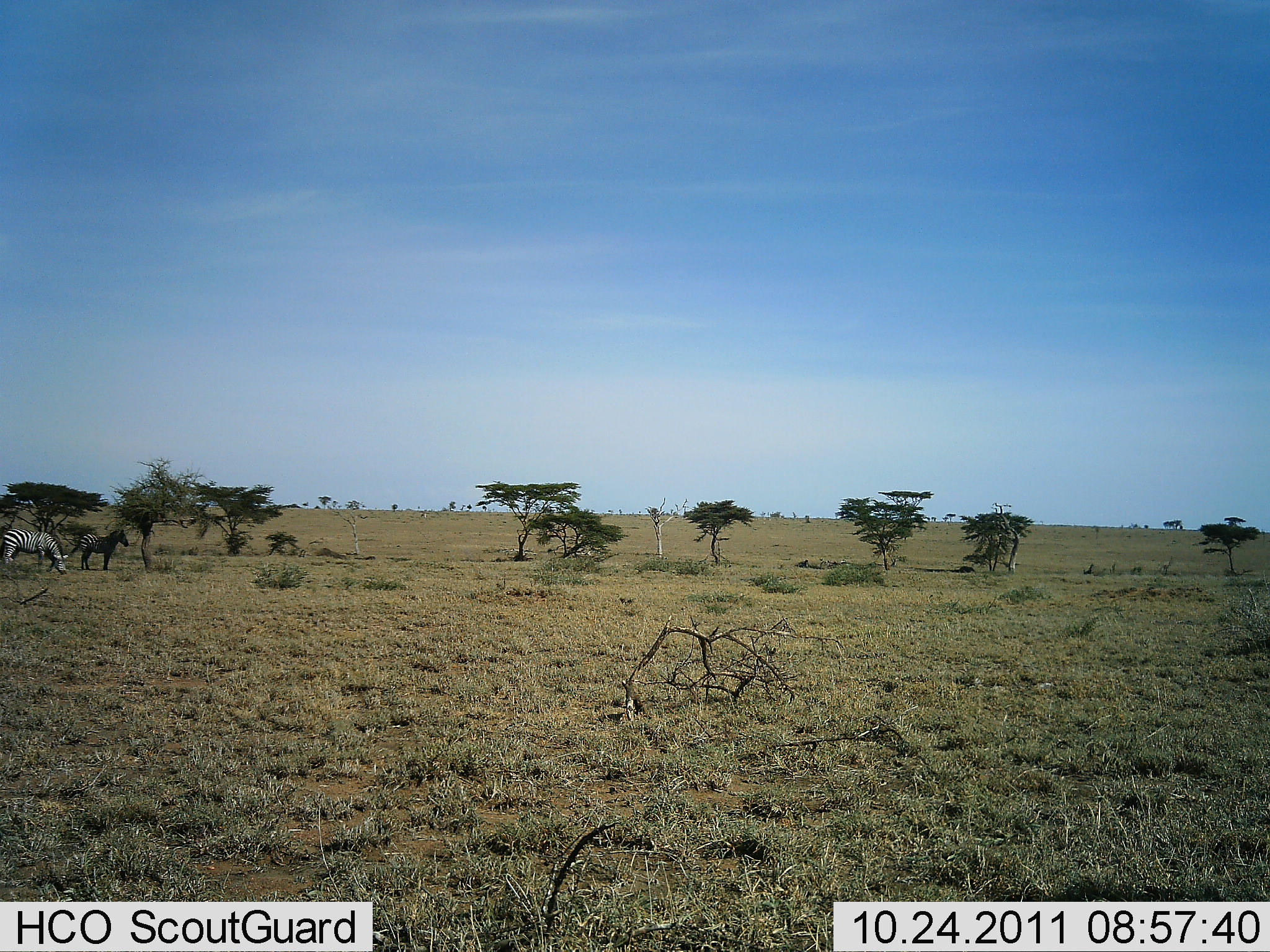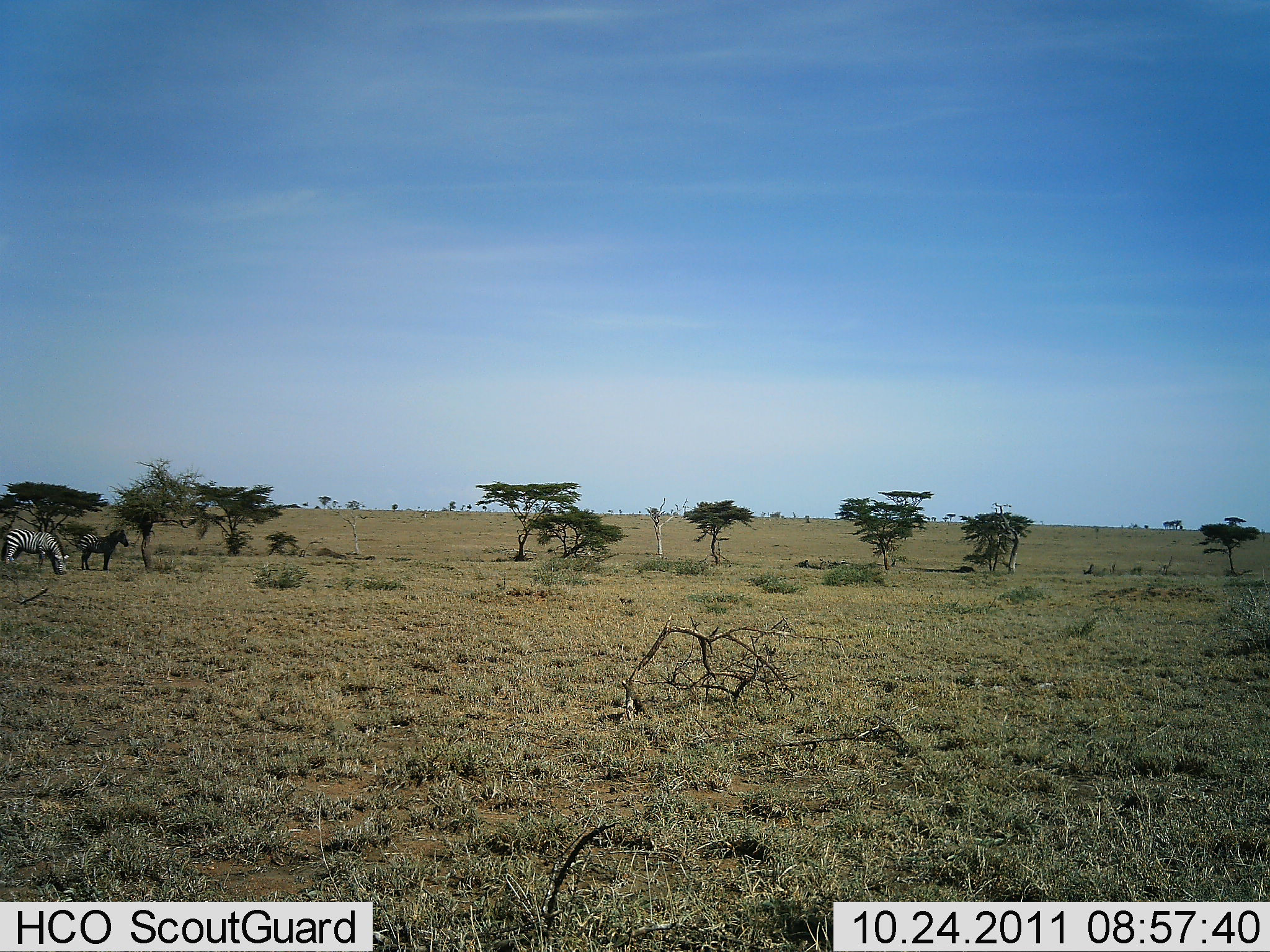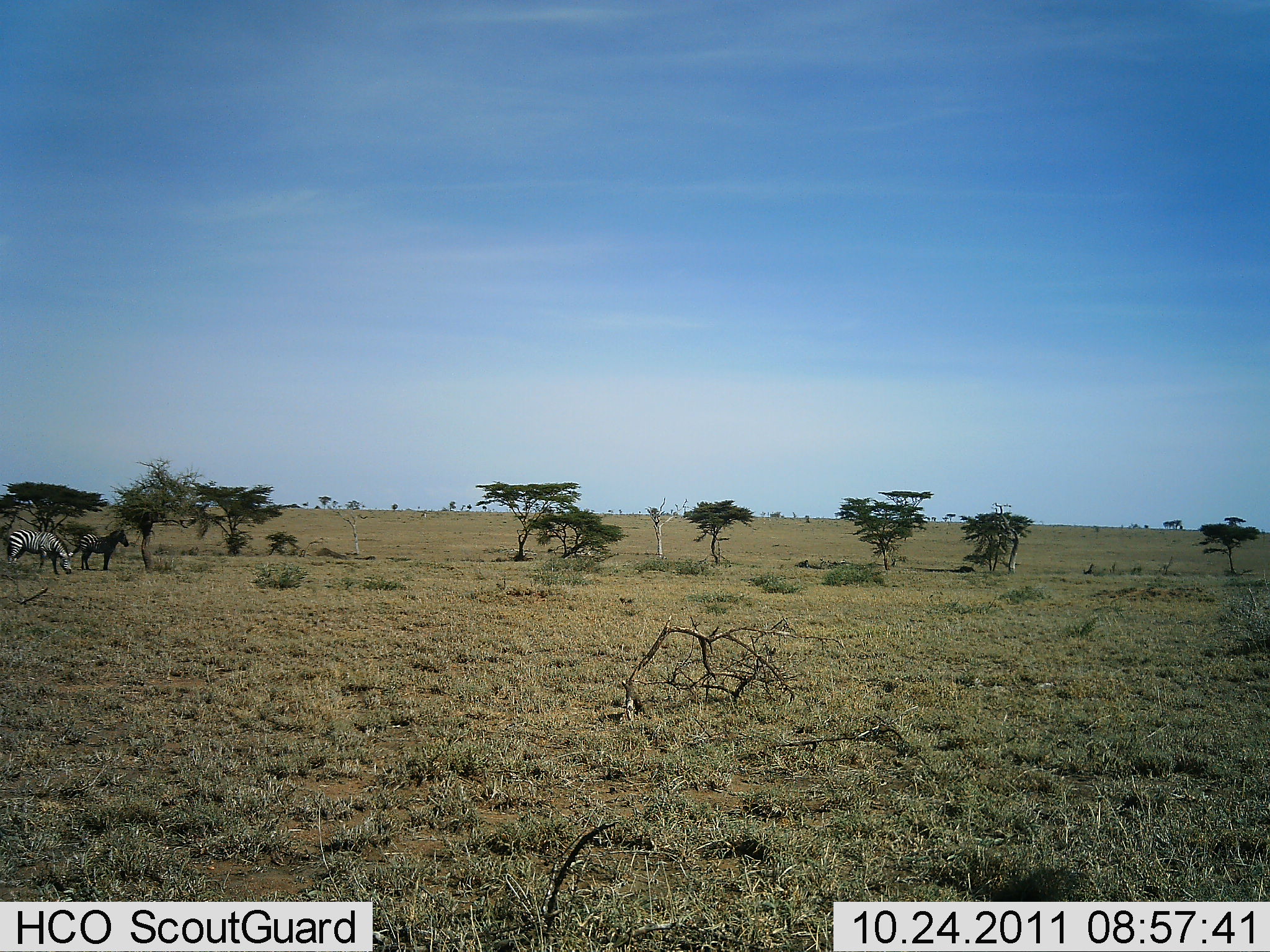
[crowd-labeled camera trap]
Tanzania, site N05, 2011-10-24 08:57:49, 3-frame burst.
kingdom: Animalia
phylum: Chordata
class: Mammalia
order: Perissodactyla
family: Equidae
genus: Equus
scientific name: Equus quagga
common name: plains zebra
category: zebra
Zebra (plains zebra) (Equus quagga), count 2. Behavior (volunteer vote fractions): standing 83%, resting 0%, moving 17%, interacting 0%. Young present (vote fraction): 0%. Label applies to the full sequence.